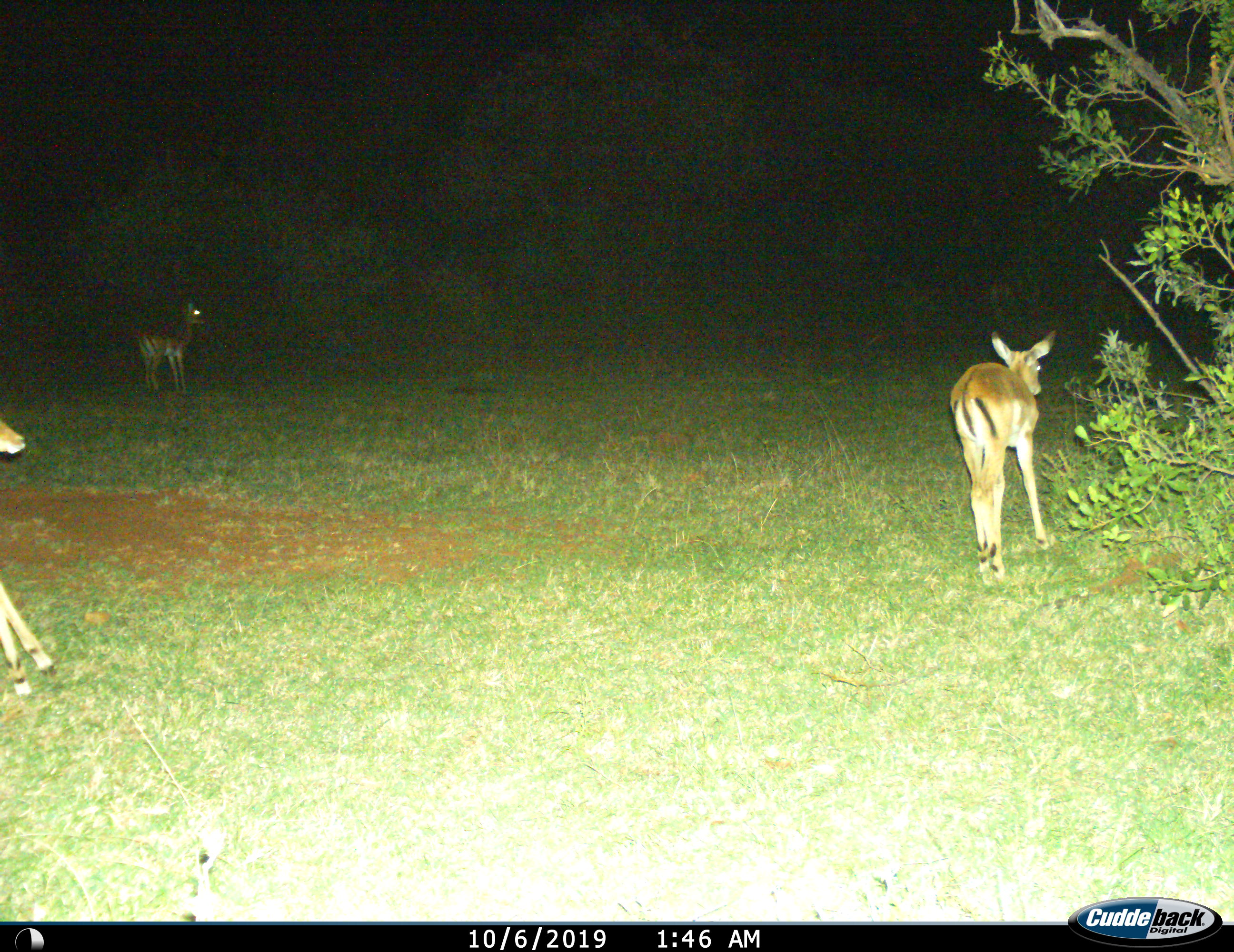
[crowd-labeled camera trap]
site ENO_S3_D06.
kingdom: Animalia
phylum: Chordata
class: Mammalia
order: Artiodactyla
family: Bovidae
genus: Aepyceros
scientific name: Aepyceros melampus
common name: impala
Impala (Aepyceros melampus), count 3. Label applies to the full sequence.